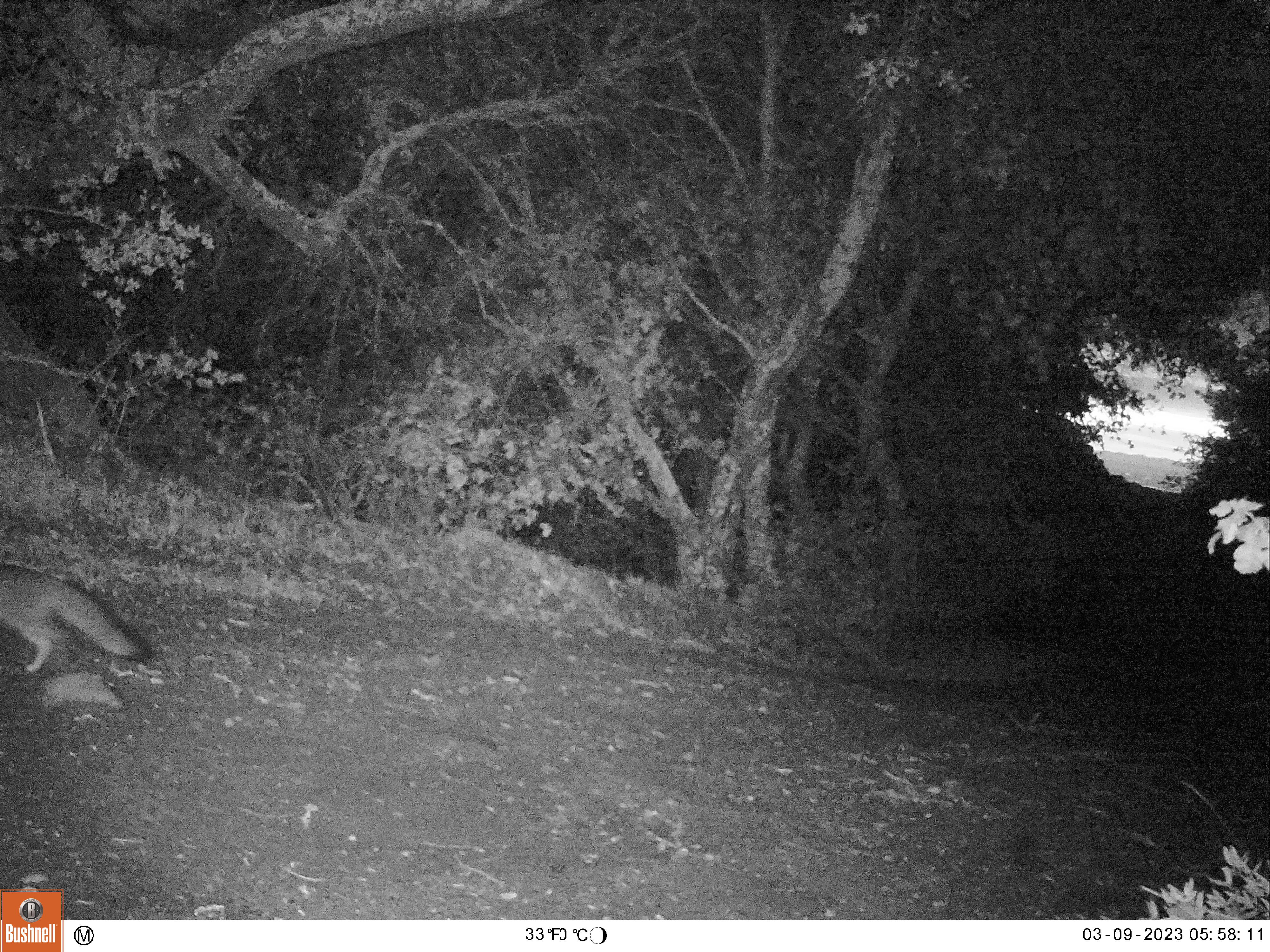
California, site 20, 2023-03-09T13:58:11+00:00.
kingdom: Animalia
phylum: Chordata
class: Mammalia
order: Carnivora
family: Canidae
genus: Urocyon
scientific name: Urocyon cinereoargenteus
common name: gray fox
Gray fox (Urocyon cinereoargenteus).